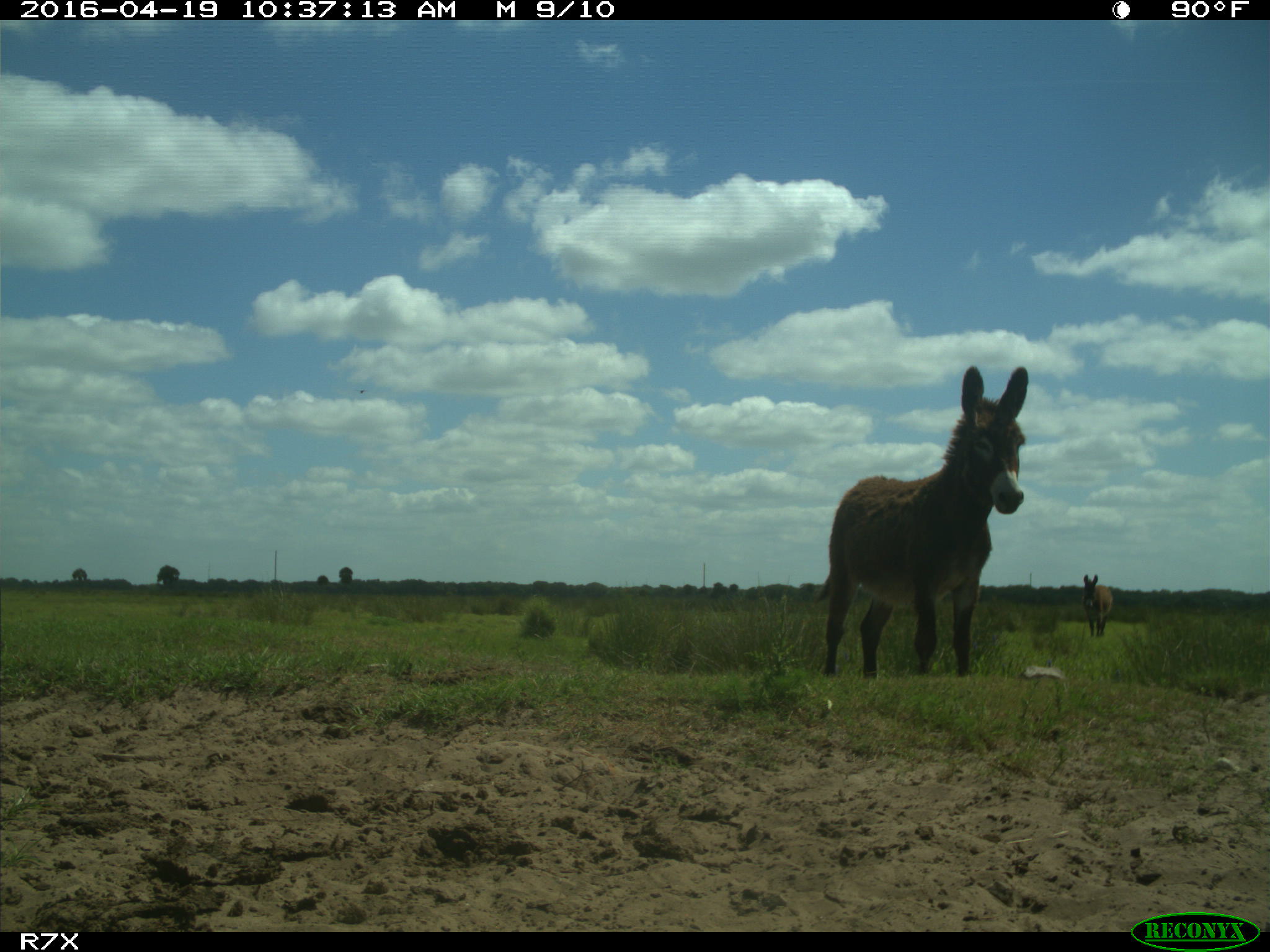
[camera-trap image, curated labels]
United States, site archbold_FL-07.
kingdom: Animalia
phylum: Chordata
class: Mammalia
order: Artiodactyla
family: Bovidae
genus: Bos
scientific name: Bos taurus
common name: domestic cow